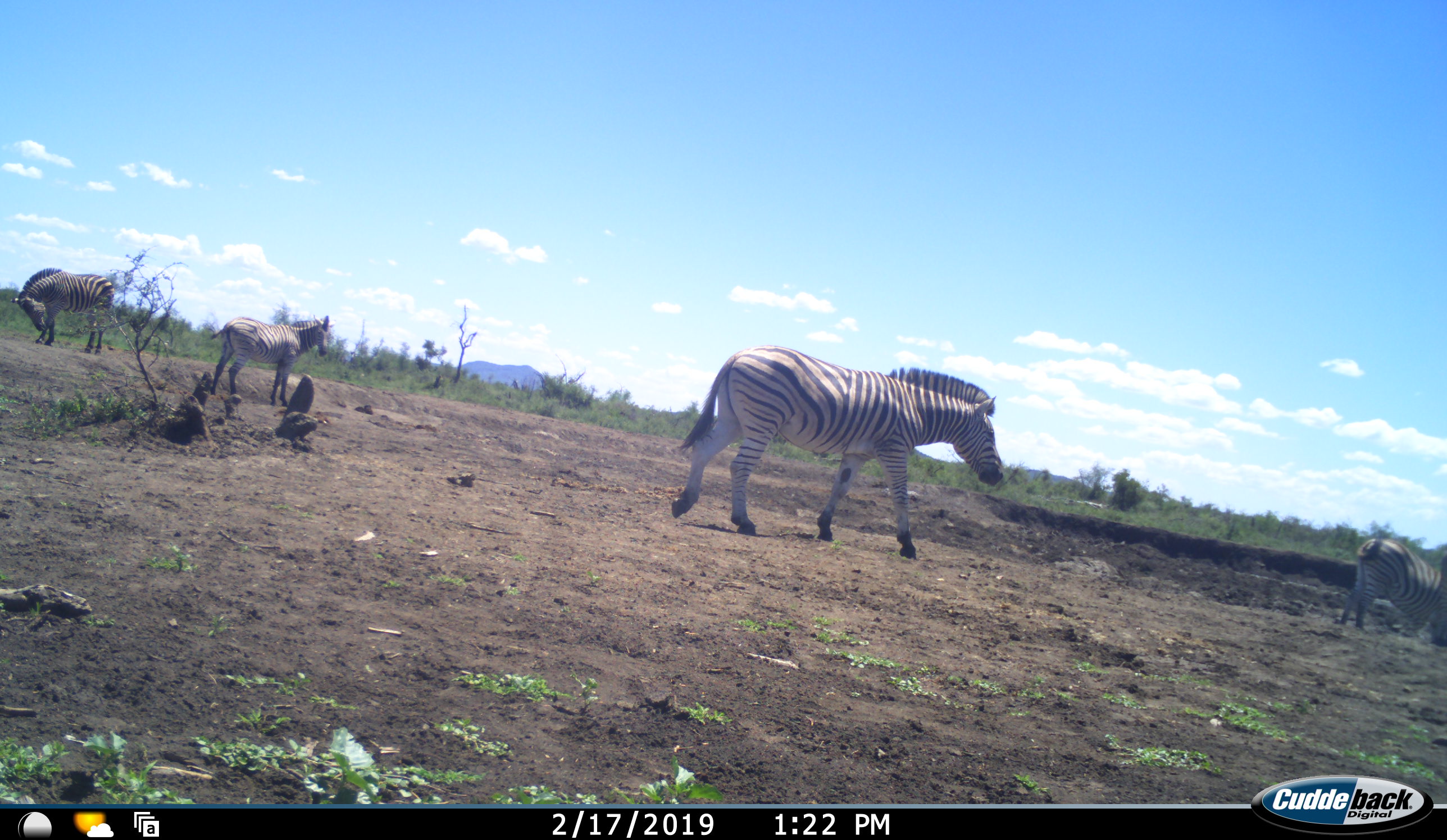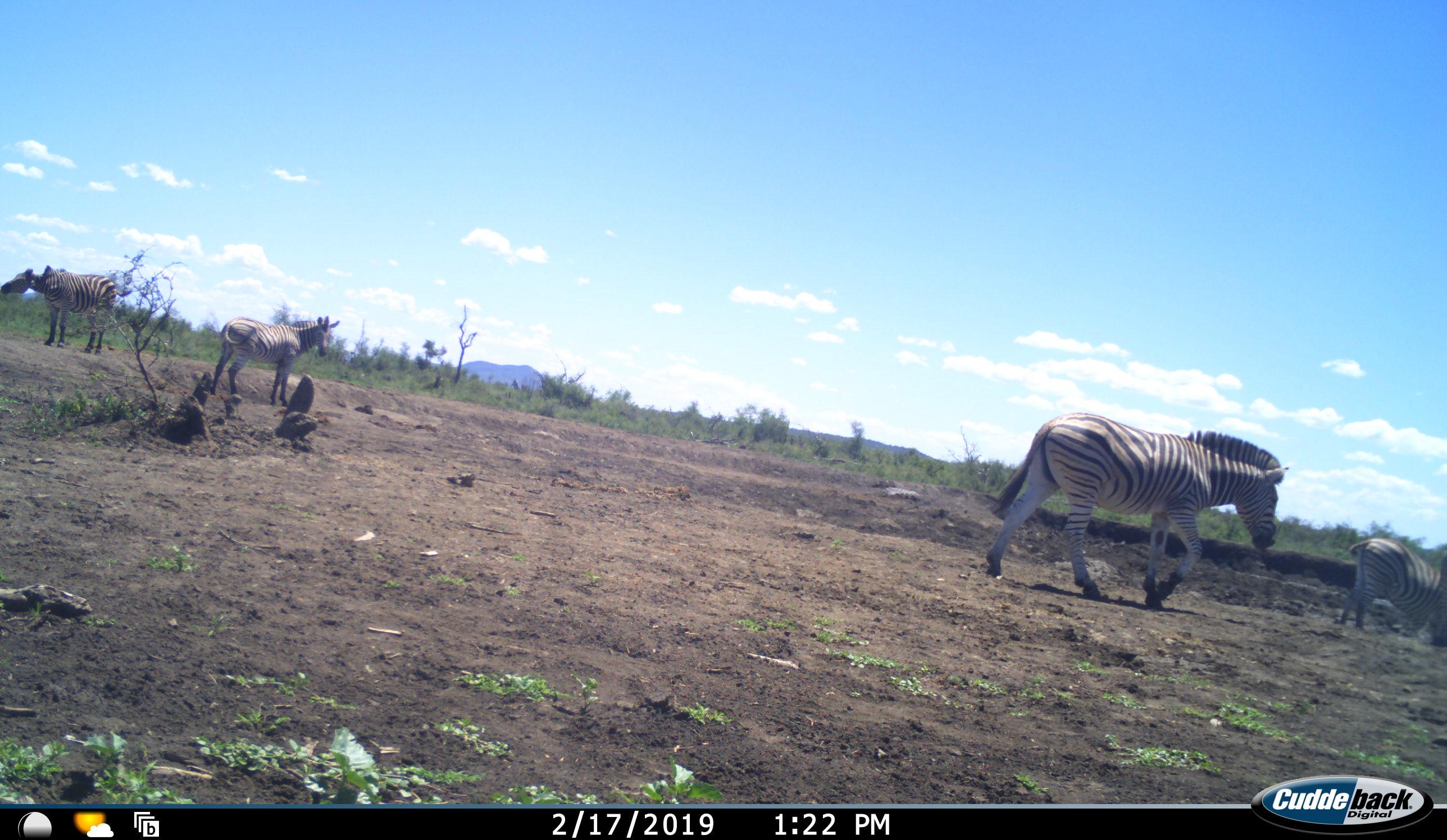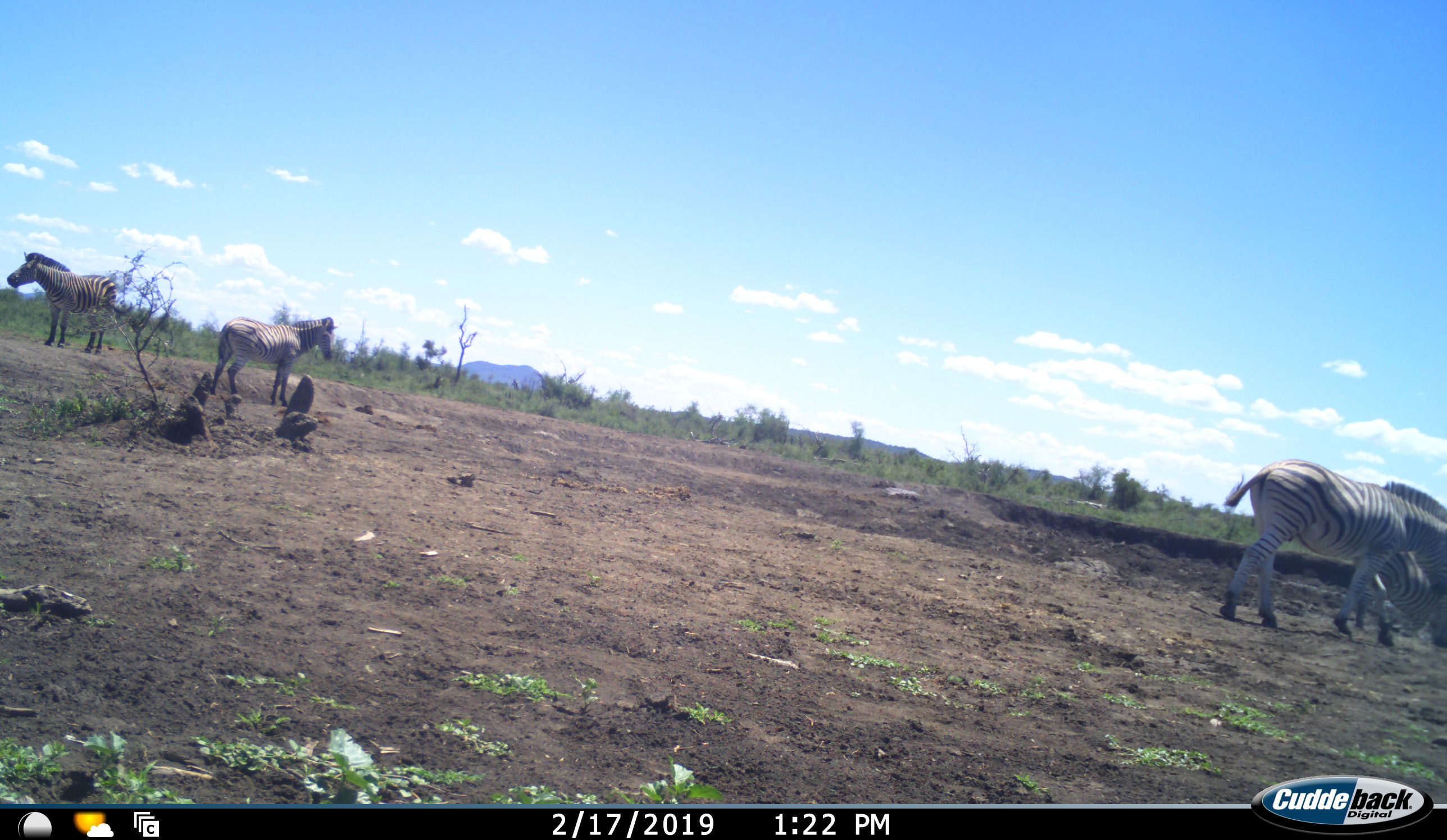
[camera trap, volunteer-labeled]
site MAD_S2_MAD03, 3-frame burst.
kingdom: Animalia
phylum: Chordata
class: Mammalia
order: Perissodactyla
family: Equidae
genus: Equus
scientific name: Equus quagga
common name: plains zebra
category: zebraplains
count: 4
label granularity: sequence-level